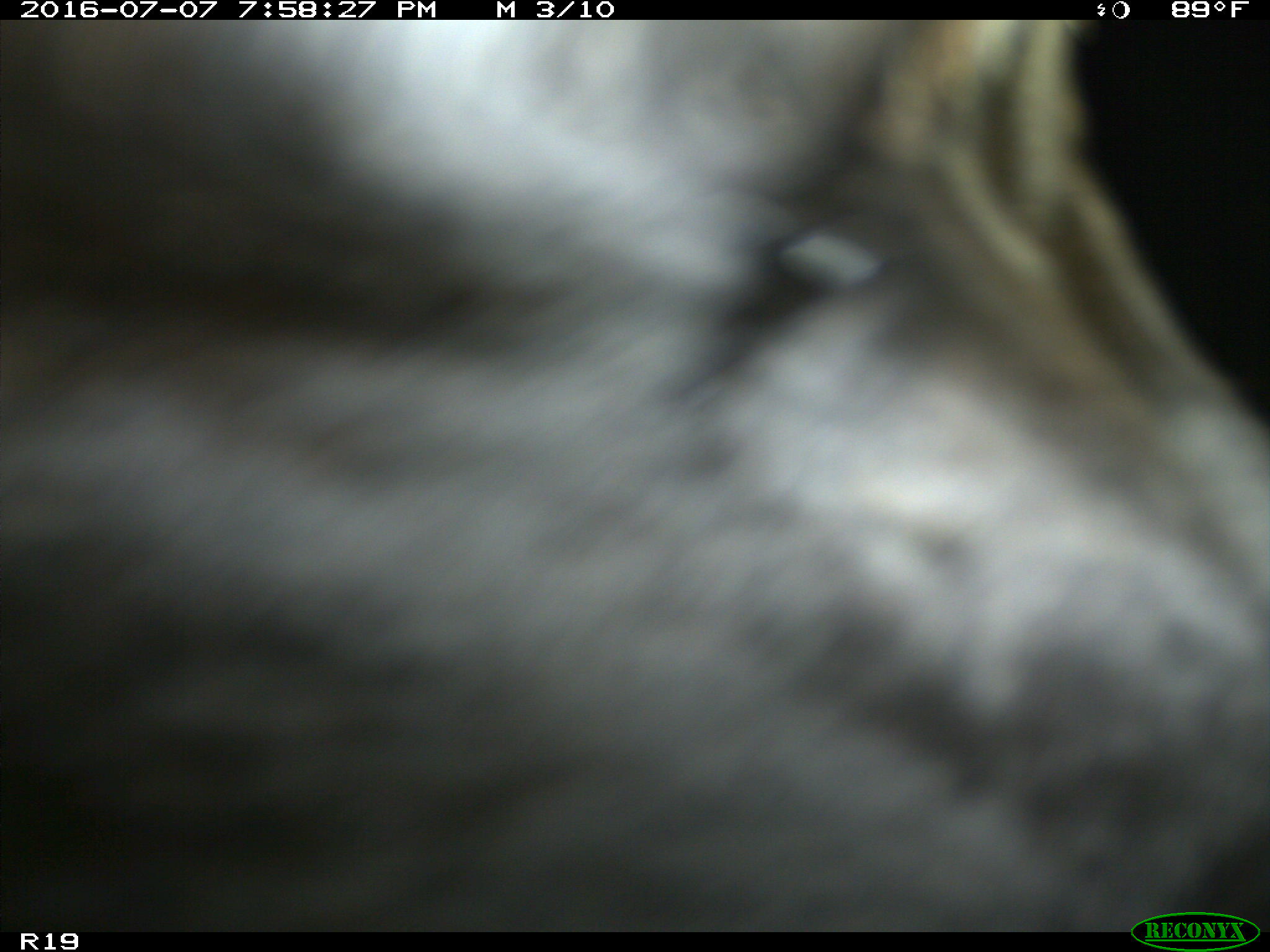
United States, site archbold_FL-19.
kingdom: Animalia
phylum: Chordata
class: Mammalia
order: Artiodactyla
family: Bovidae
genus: Bos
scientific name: Bos taurus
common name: domestic cow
Bos taurus (domestic cow).